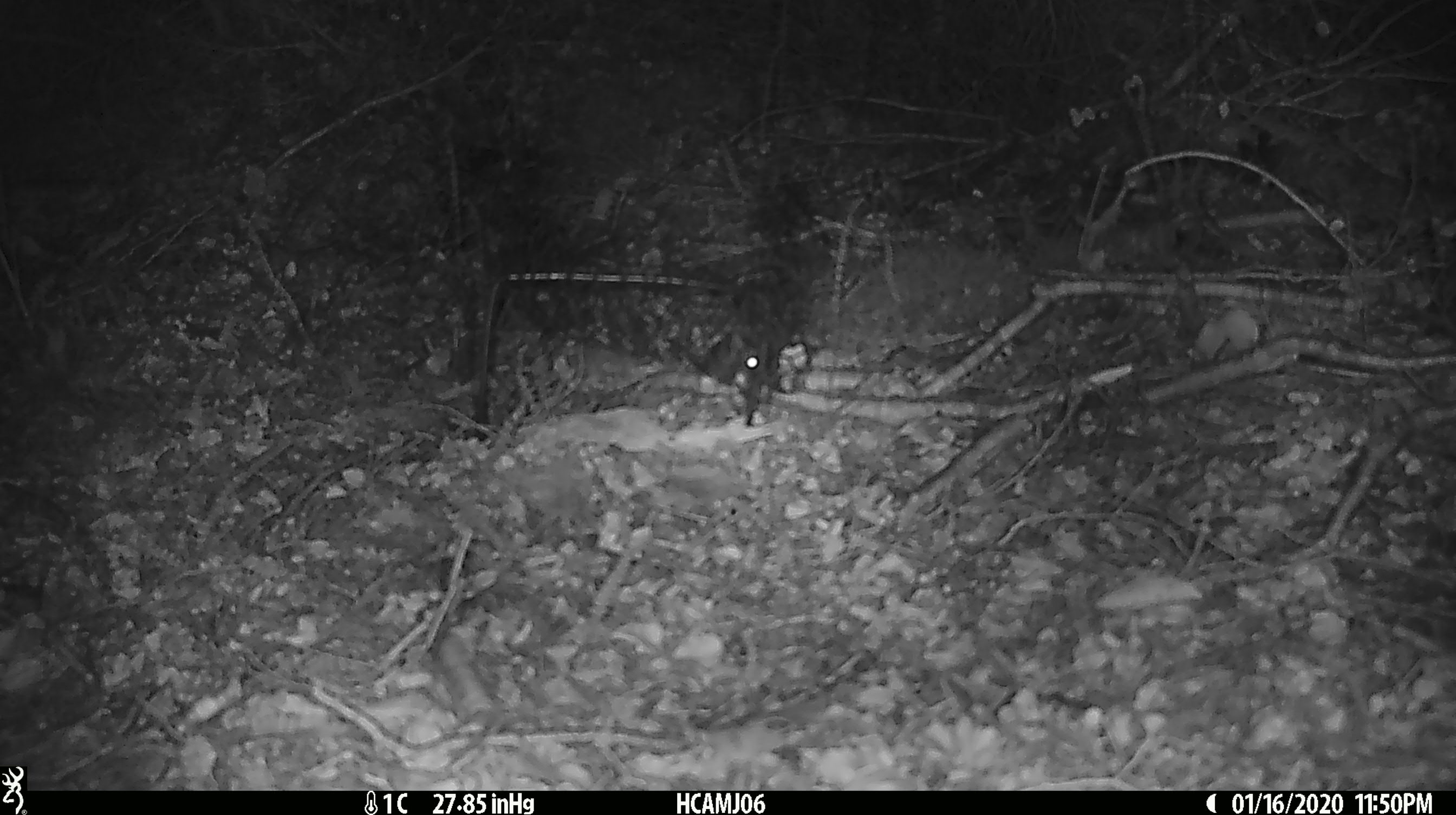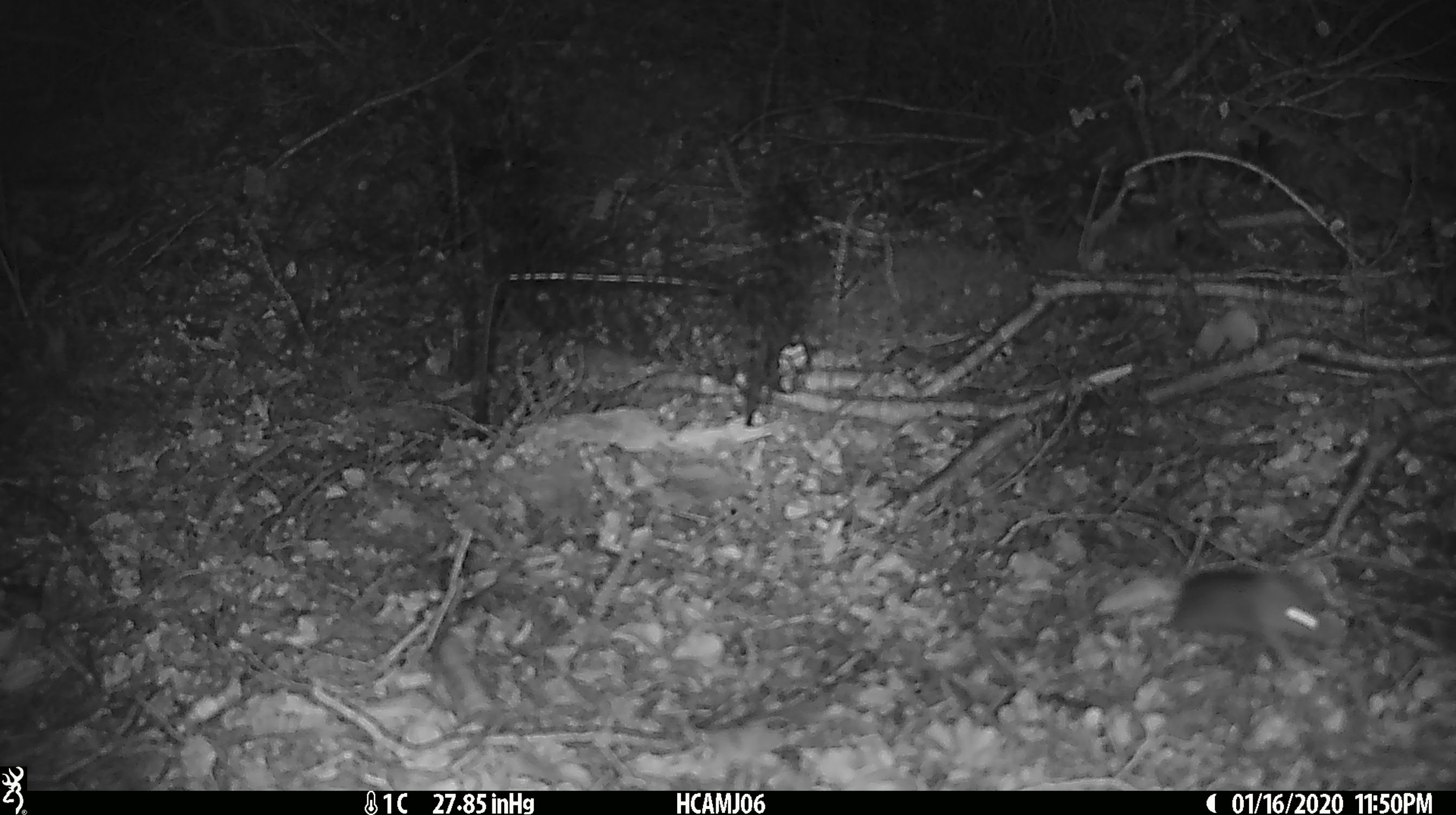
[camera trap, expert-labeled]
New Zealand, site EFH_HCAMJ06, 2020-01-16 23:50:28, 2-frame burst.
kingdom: Animalia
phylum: Chordata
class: Mammalia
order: Rodentia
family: Muridae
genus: Mus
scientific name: Mus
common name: mouse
Mouse (Mus).